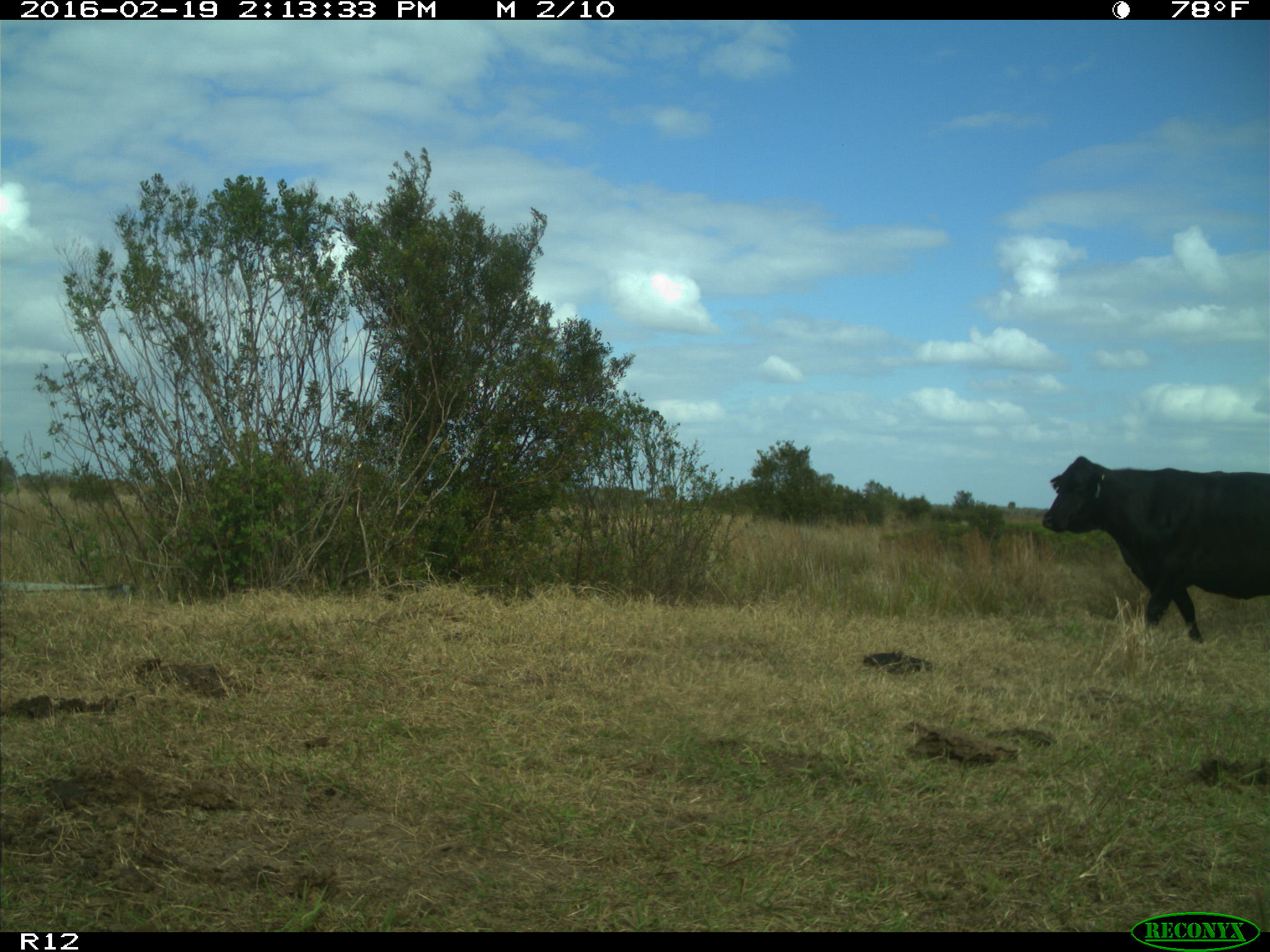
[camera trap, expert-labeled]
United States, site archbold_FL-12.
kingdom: Animalia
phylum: Chordata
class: Mammalia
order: Artiodactyla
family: Bovidae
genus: Bos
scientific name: Bos taurus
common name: domestic cow